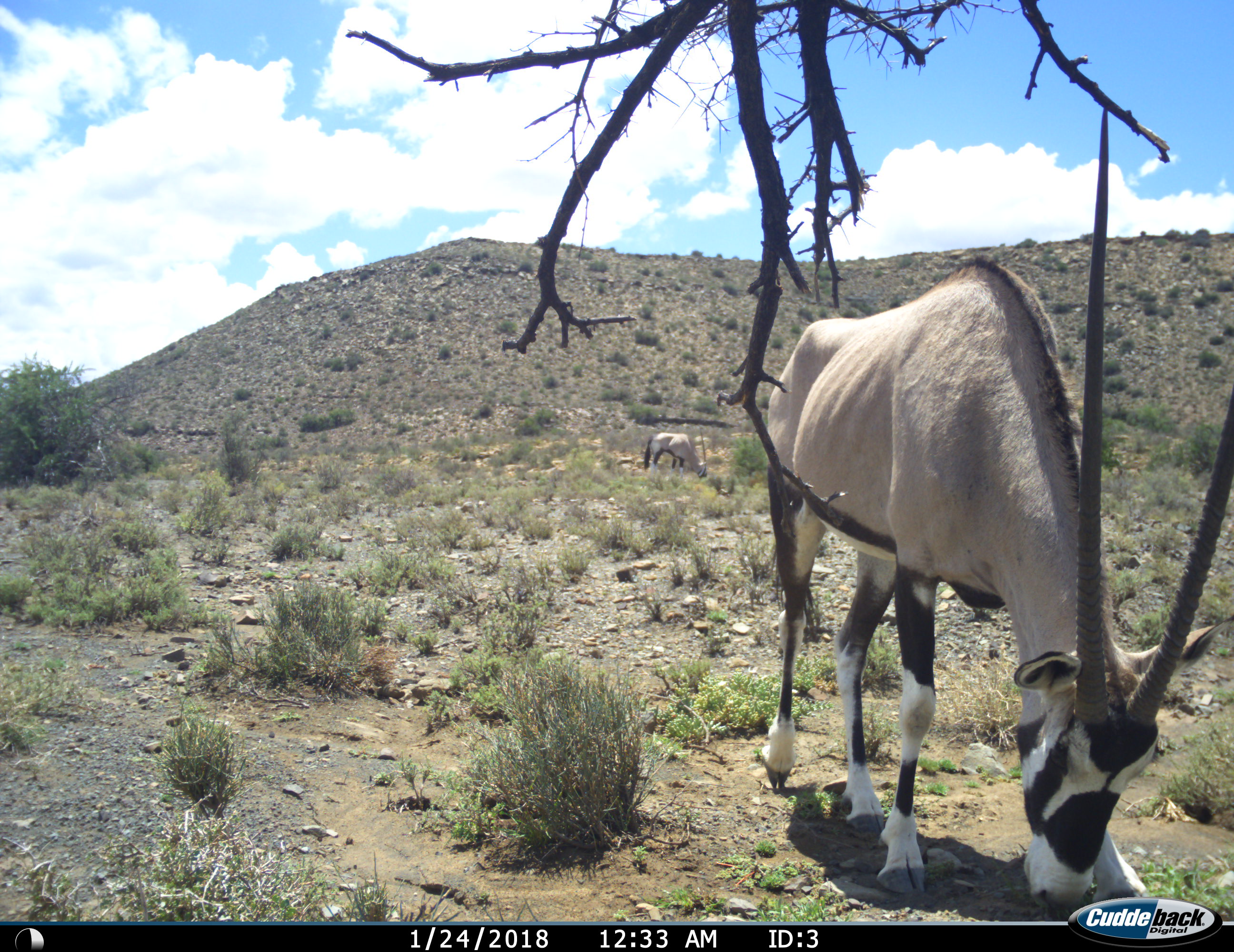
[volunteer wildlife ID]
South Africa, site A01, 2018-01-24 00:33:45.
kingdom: Animalia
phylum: Chordata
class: Mammalia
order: Artiodactyla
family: Bovidae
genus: Oryx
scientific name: Oryx gazella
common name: gemsbok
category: gemsbokoryx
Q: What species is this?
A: Gemsbokoryx (gemsbok) (Oryx gazella).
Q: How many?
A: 1.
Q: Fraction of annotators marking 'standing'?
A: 33%.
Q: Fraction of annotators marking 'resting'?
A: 11%.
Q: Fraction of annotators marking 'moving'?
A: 11%.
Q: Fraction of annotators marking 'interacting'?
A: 0%.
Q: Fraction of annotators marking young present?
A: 0%.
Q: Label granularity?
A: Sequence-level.